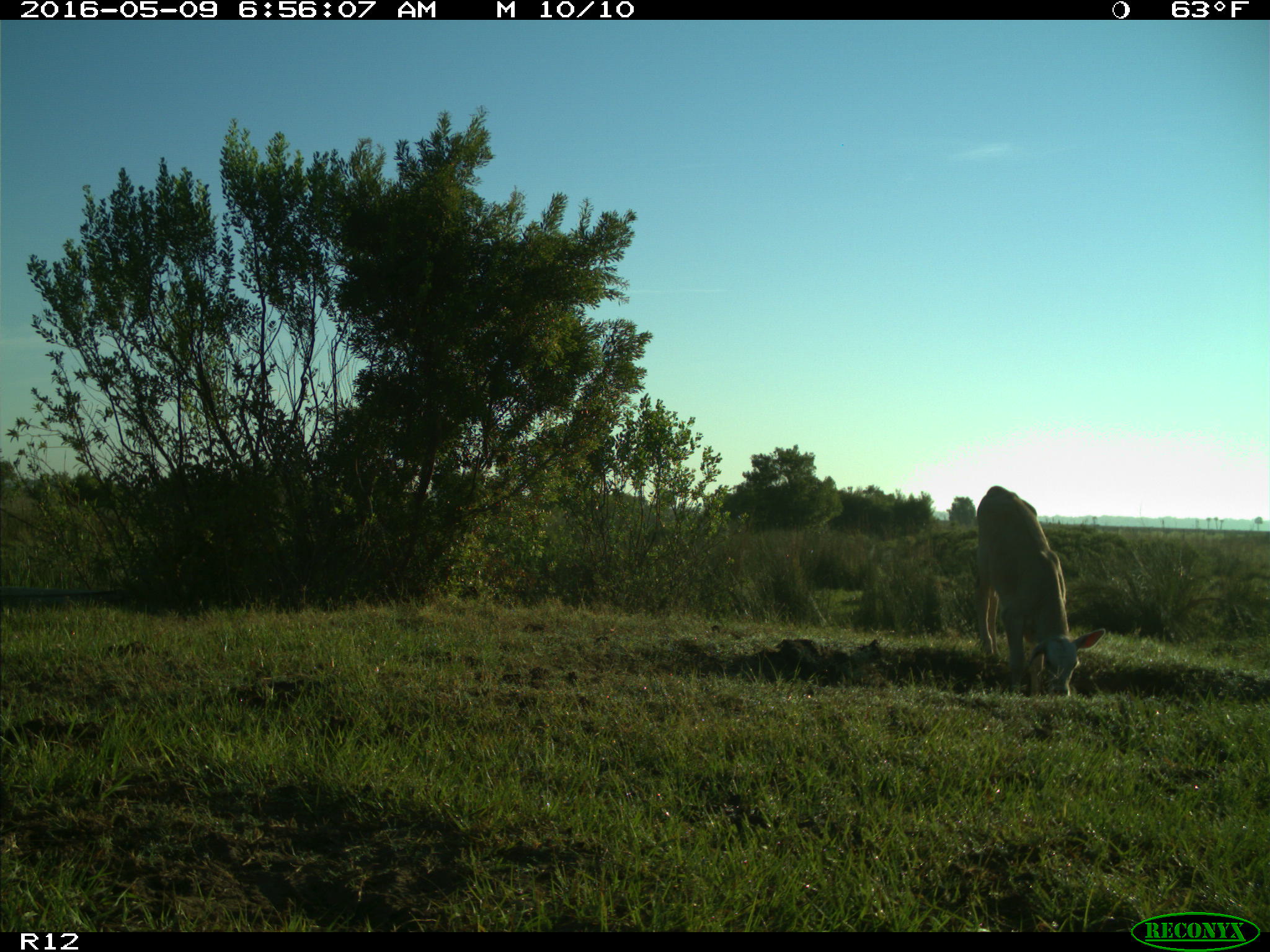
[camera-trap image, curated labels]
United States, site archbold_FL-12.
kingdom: Animalia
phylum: Chordata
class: Mammalia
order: Artiodactyla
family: Bovidae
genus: Bos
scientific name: Bos taurus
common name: domestic cow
Bos taurus (domestic cow).